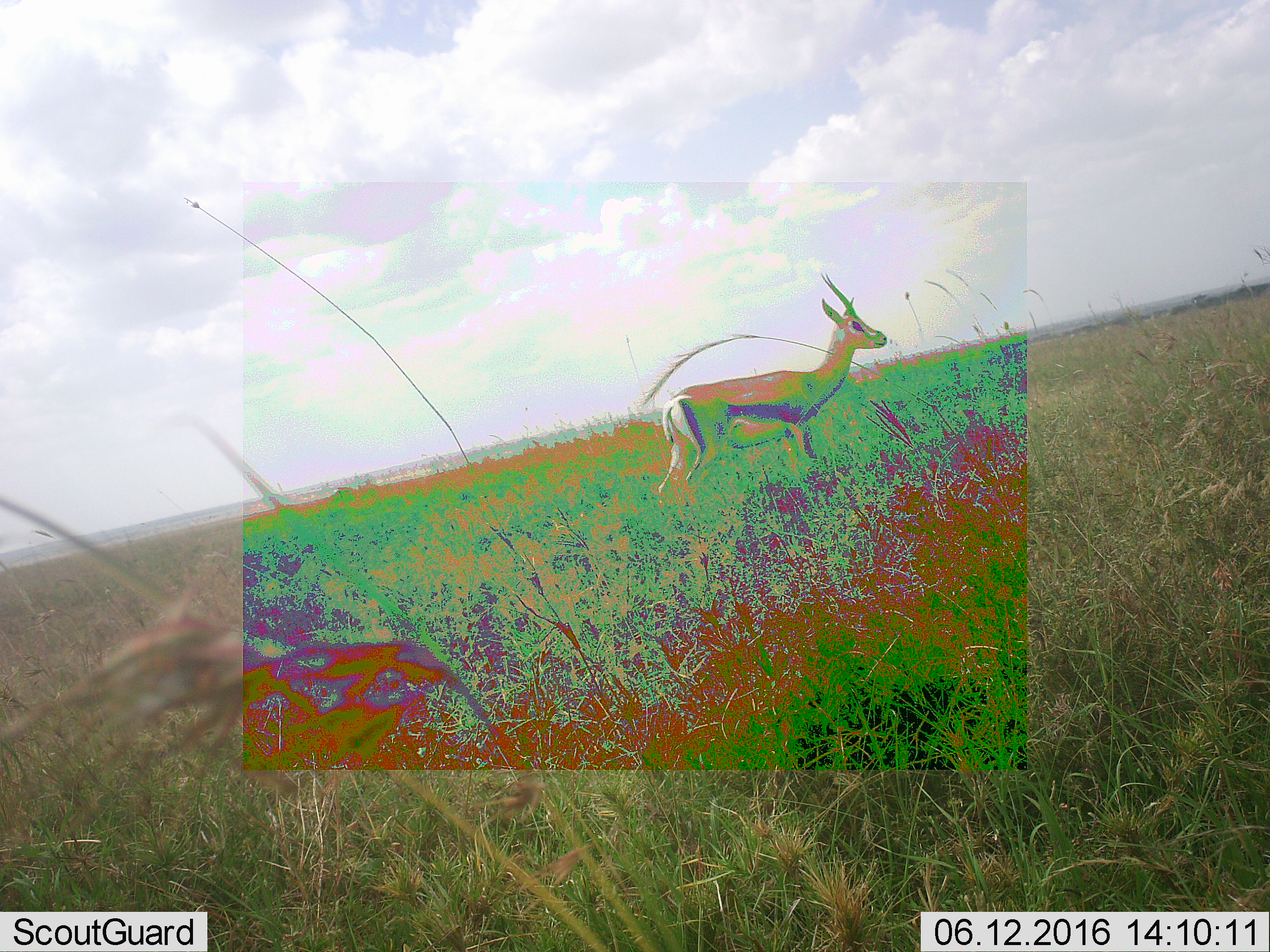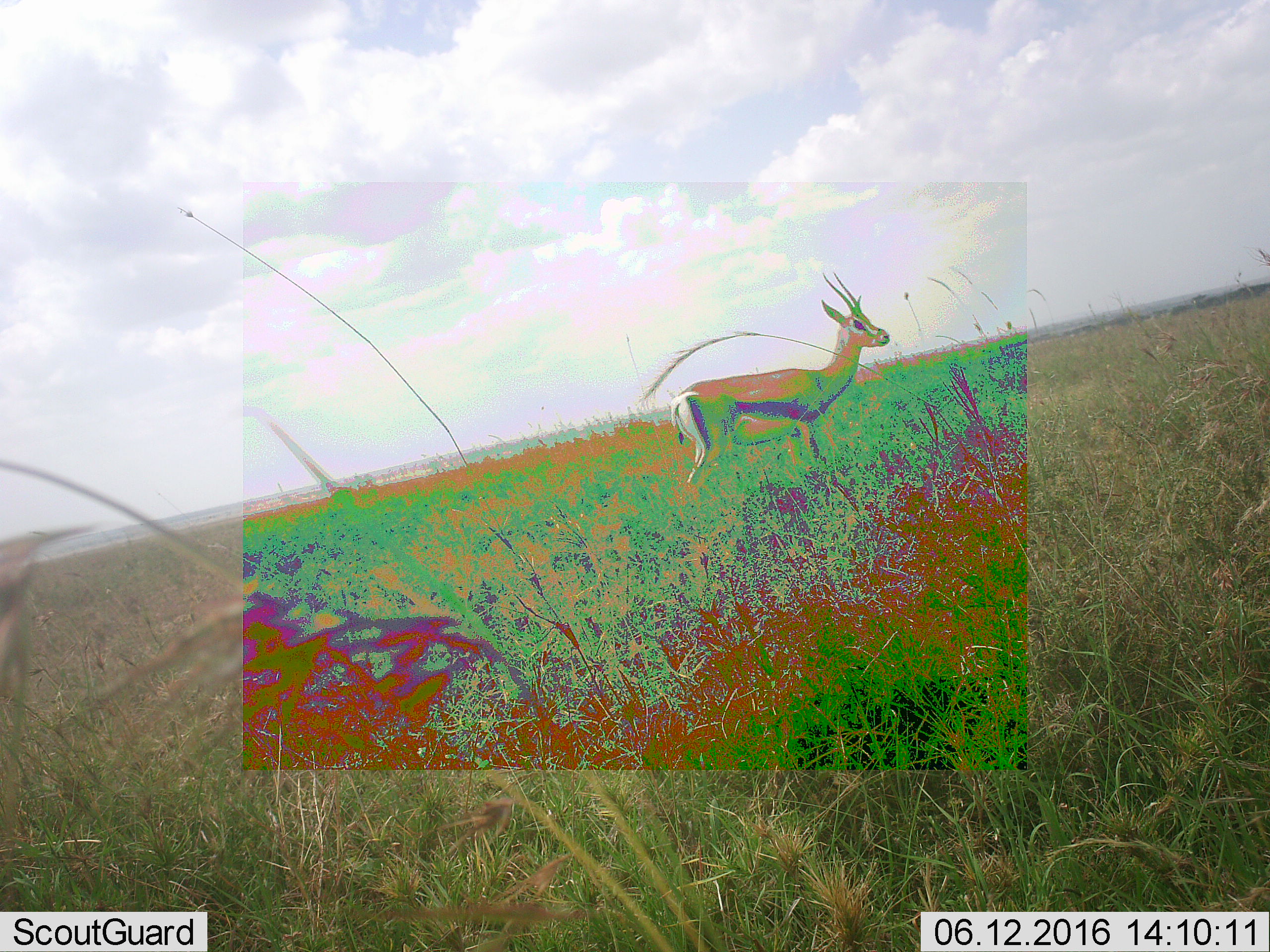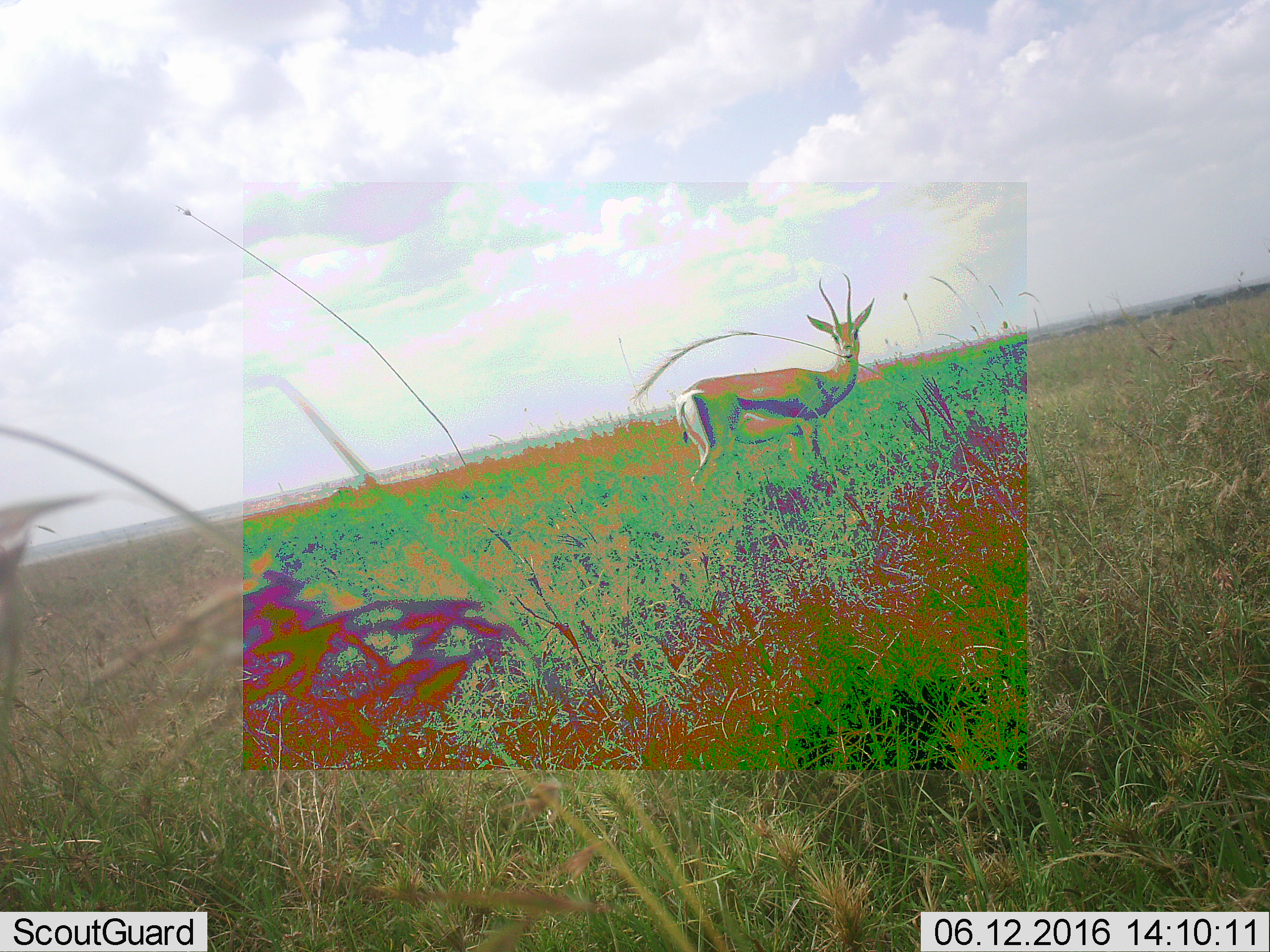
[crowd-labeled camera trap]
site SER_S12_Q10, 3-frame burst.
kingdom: Animalia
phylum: Chordata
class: Mammalia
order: Artiodactyla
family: Bovidae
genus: Eudorcas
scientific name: Eudorcas thomsonii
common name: thomson's gazelle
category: gazellethomsons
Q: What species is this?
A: Gazellethomsons (thomson's gazelle) (Eudorcas thomsonii).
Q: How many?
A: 1.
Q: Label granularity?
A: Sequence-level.